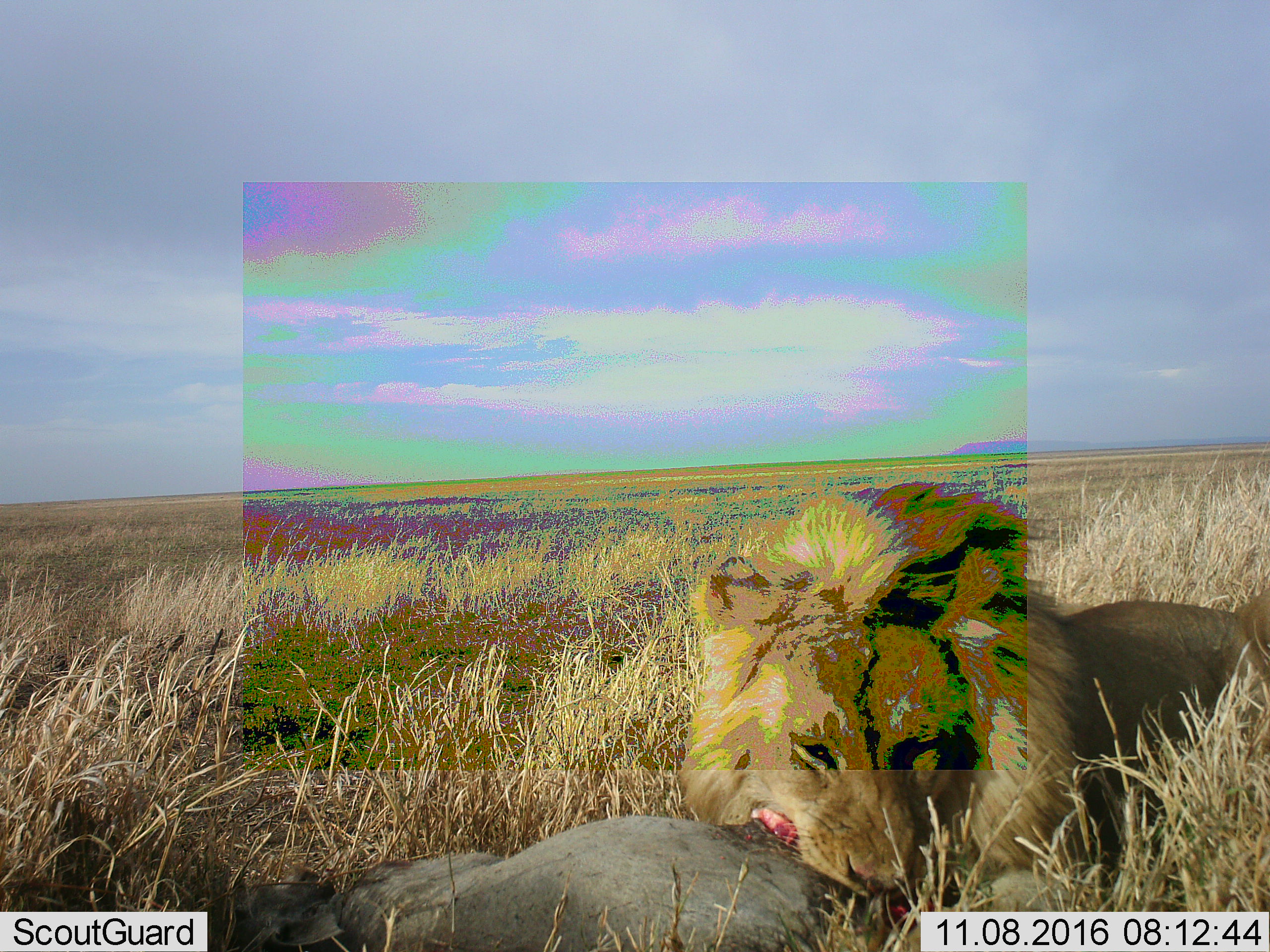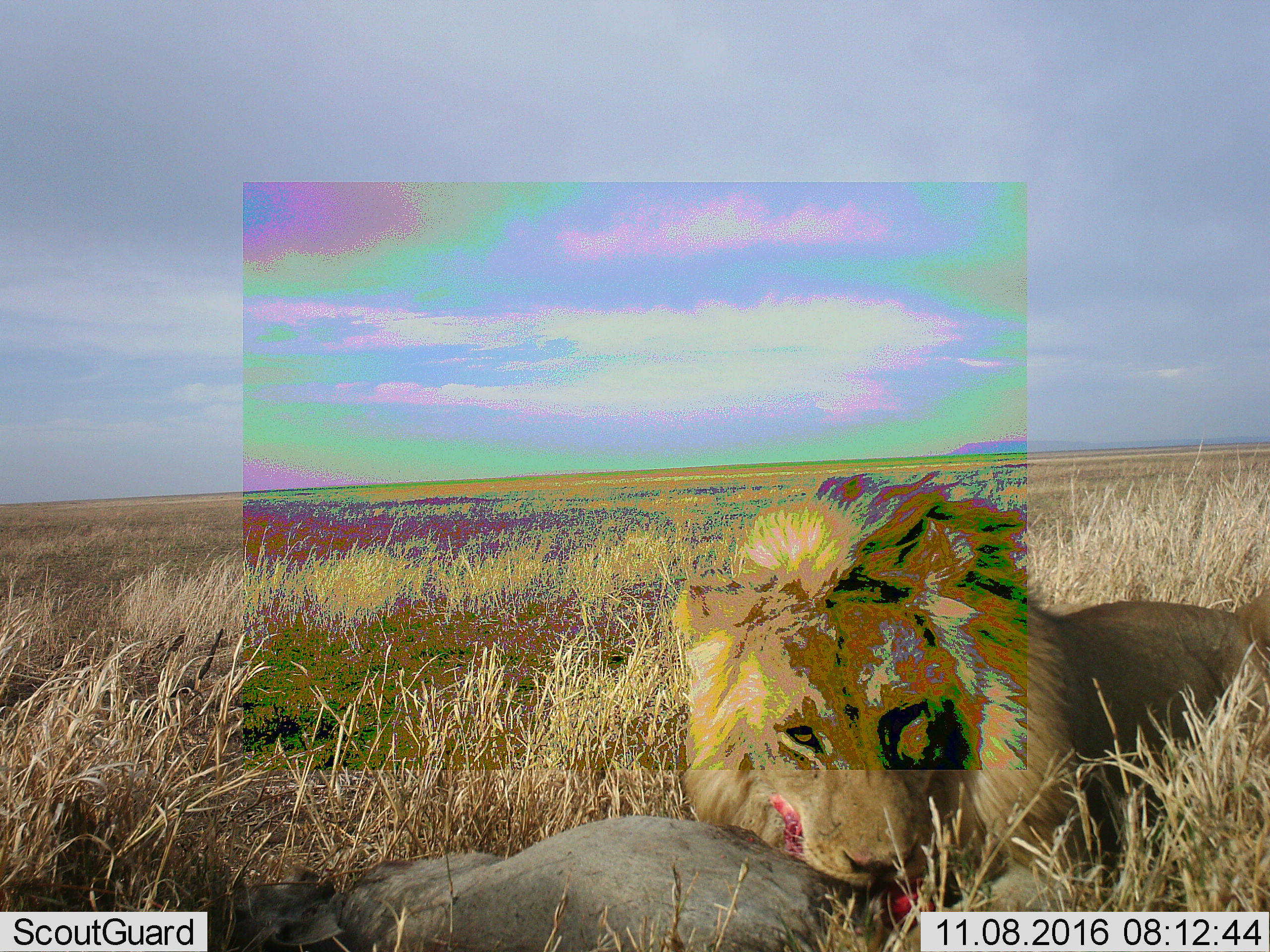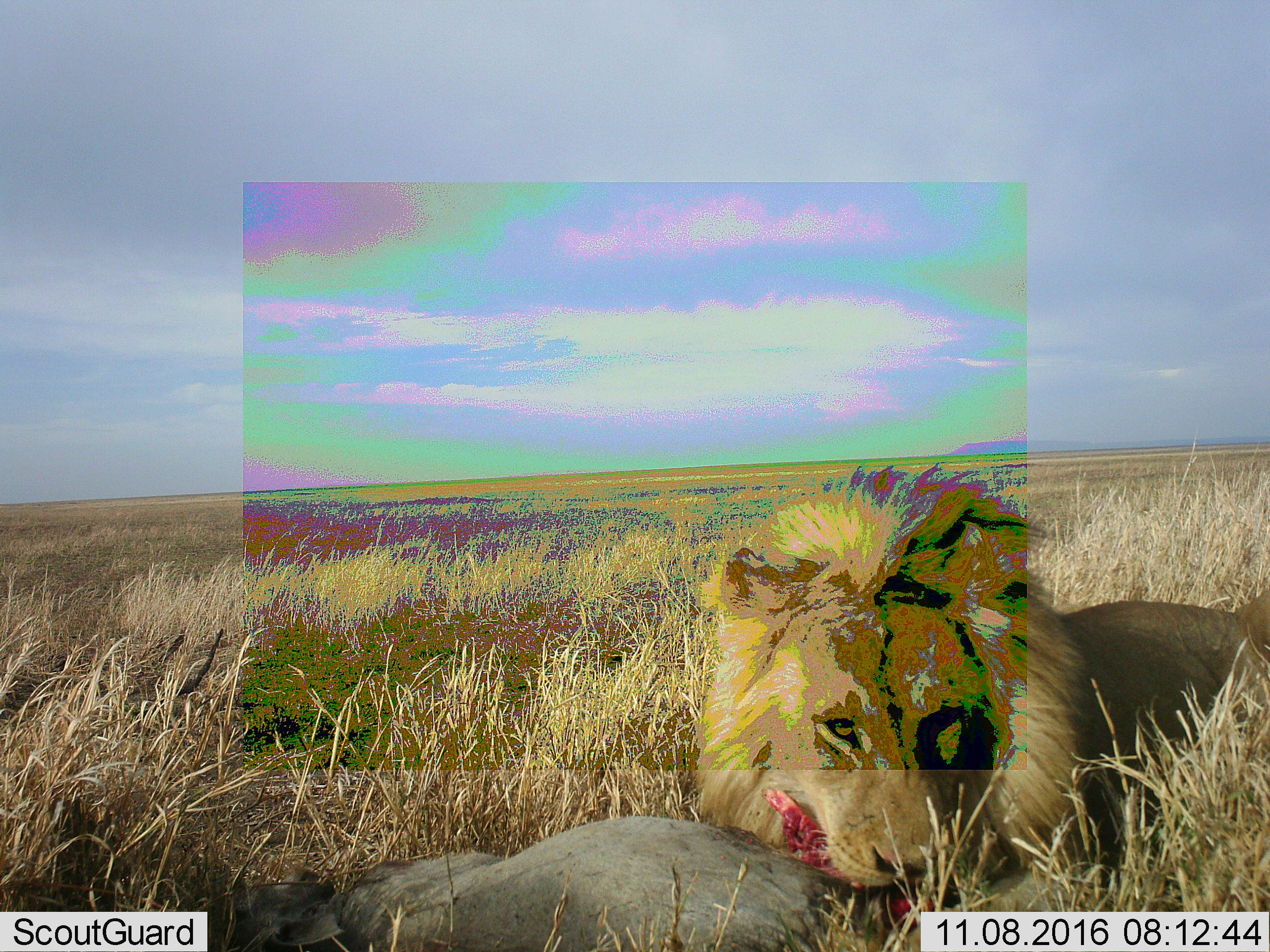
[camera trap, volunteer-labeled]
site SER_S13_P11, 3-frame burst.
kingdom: Animalia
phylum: Chordata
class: Mammalia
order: Carnivora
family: Felidae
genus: Panthera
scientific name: Panthera leo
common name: lion male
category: lionmale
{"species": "lionmale (lion male) (Panthera leo)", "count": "1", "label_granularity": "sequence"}